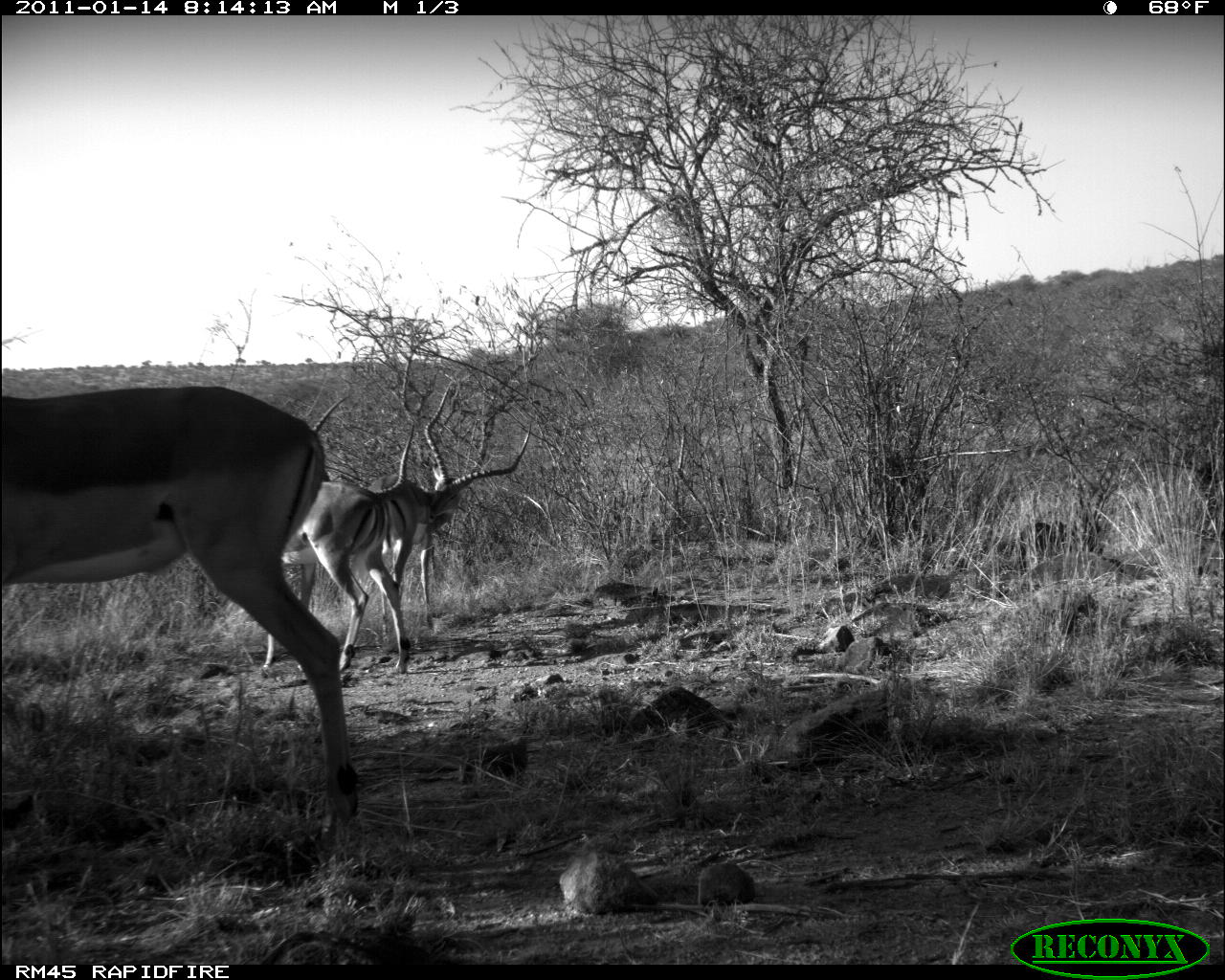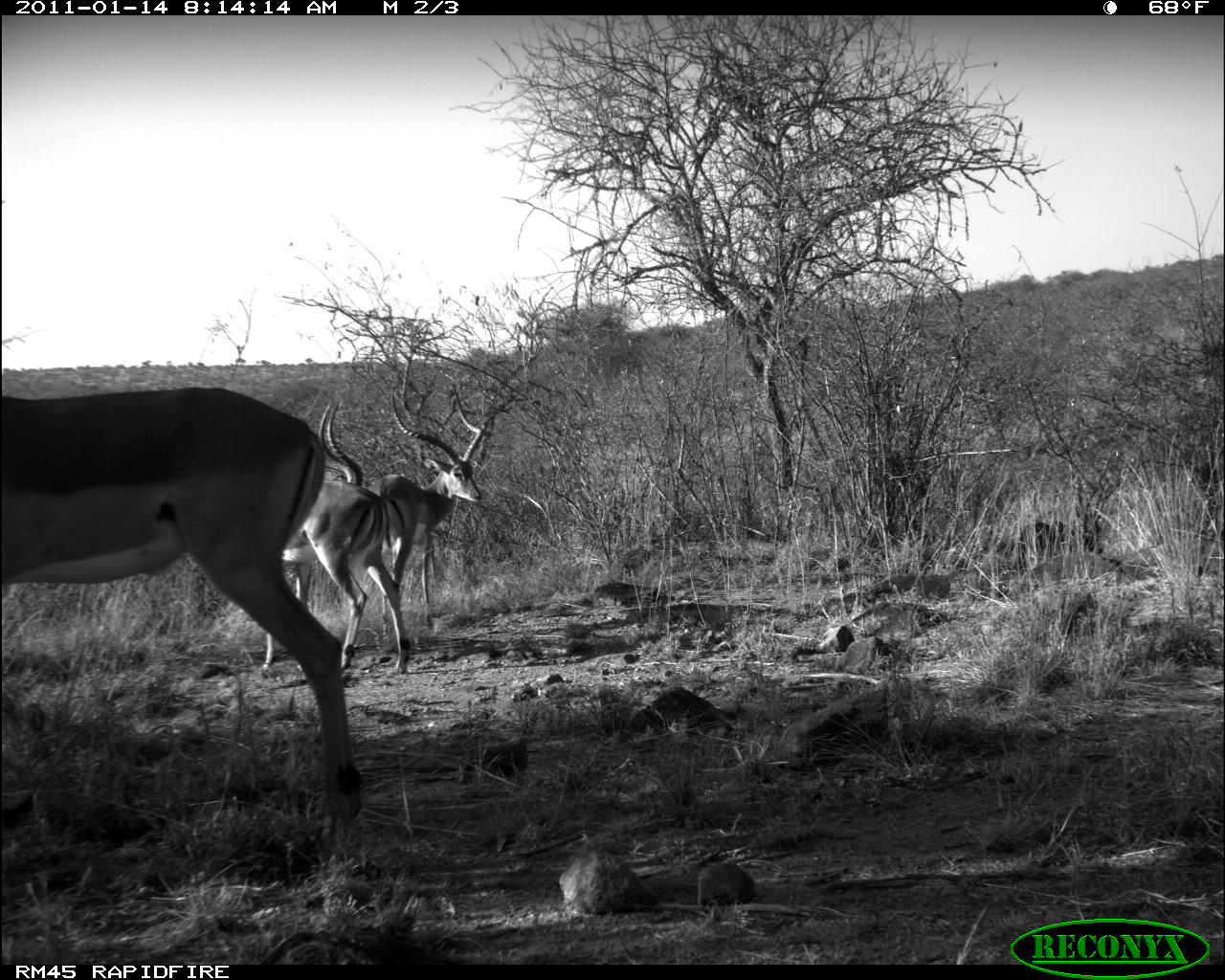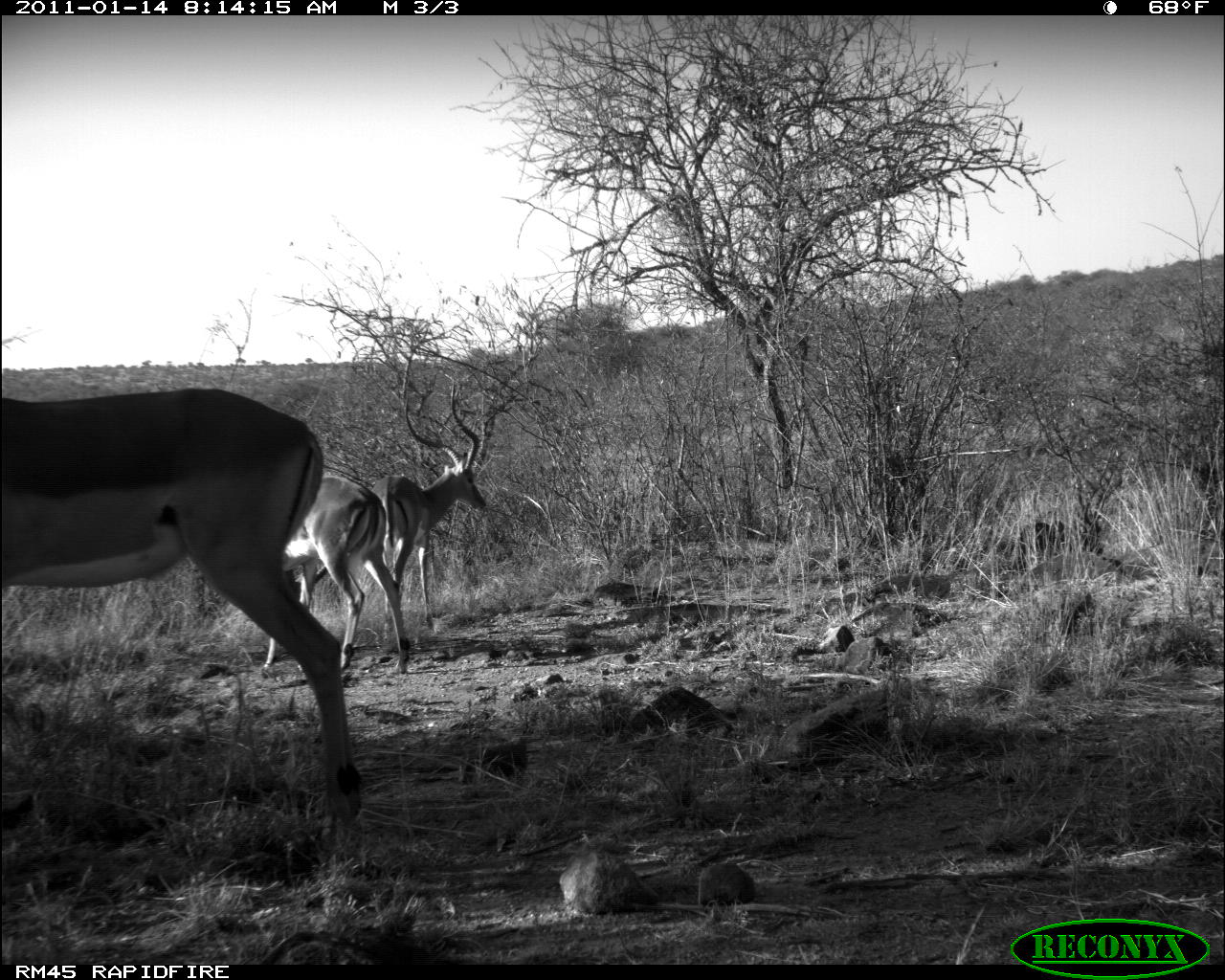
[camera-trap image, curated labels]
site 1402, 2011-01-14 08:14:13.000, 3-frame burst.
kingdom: Animalia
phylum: Chordata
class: Mammalia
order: Artiodactyla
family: Bovidae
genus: Aepyceros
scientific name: Aepyceros melampus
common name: impala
Aepyceros melampus (impala), count 3.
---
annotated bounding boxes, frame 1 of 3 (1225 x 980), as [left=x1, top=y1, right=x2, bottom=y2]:
aepyceros melampus: [left=3, top=383, right=362, bottom=839]; [left=260, top=392, right=417, bottom=675]; [left=365, top=377, right=532, bottom=606]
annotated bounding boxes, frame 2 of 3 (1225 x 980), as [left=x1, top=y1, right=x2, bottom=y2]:
aepyceros melampus: [left=0, top=386, right=364, bottom=820]; [left=260, top=402, right=410, bottom=672]; [left=367, top=384, right=484, bottom=643]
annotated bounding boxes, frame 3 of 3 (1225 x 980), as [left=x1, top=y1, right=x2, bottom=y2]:
aepyceros melampus: [left=1, top=385, right=367, bottom=824]; [left=365, top=376, right=487, bottom=638]; [left=261, top=472, right=410, bottom=677]